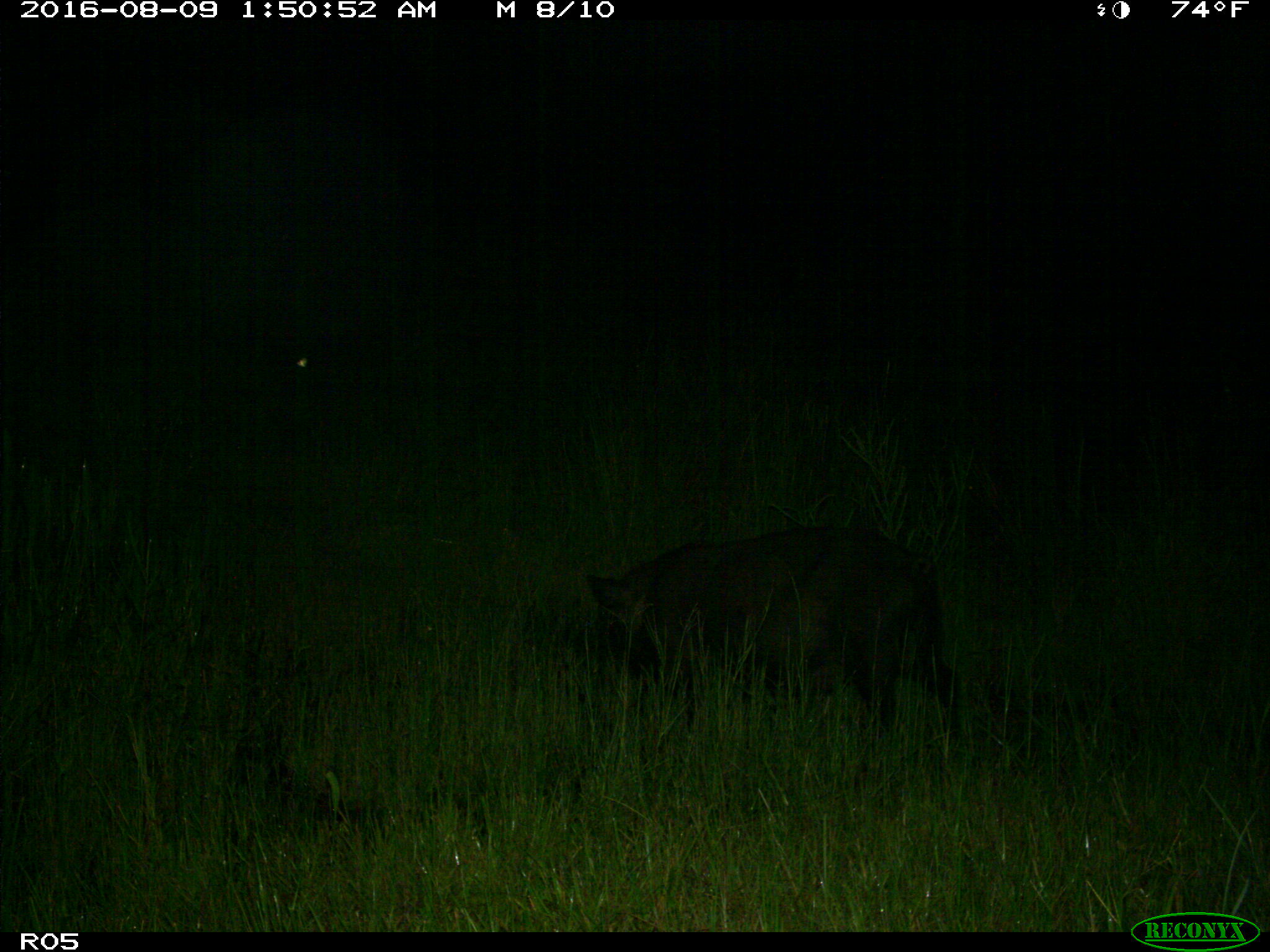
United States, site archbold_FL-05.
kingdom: Animalia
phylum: Chordata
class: Mammalia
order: Artiodactyla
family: Suidae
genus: Sus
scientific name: Sus scrofa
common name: wild boar